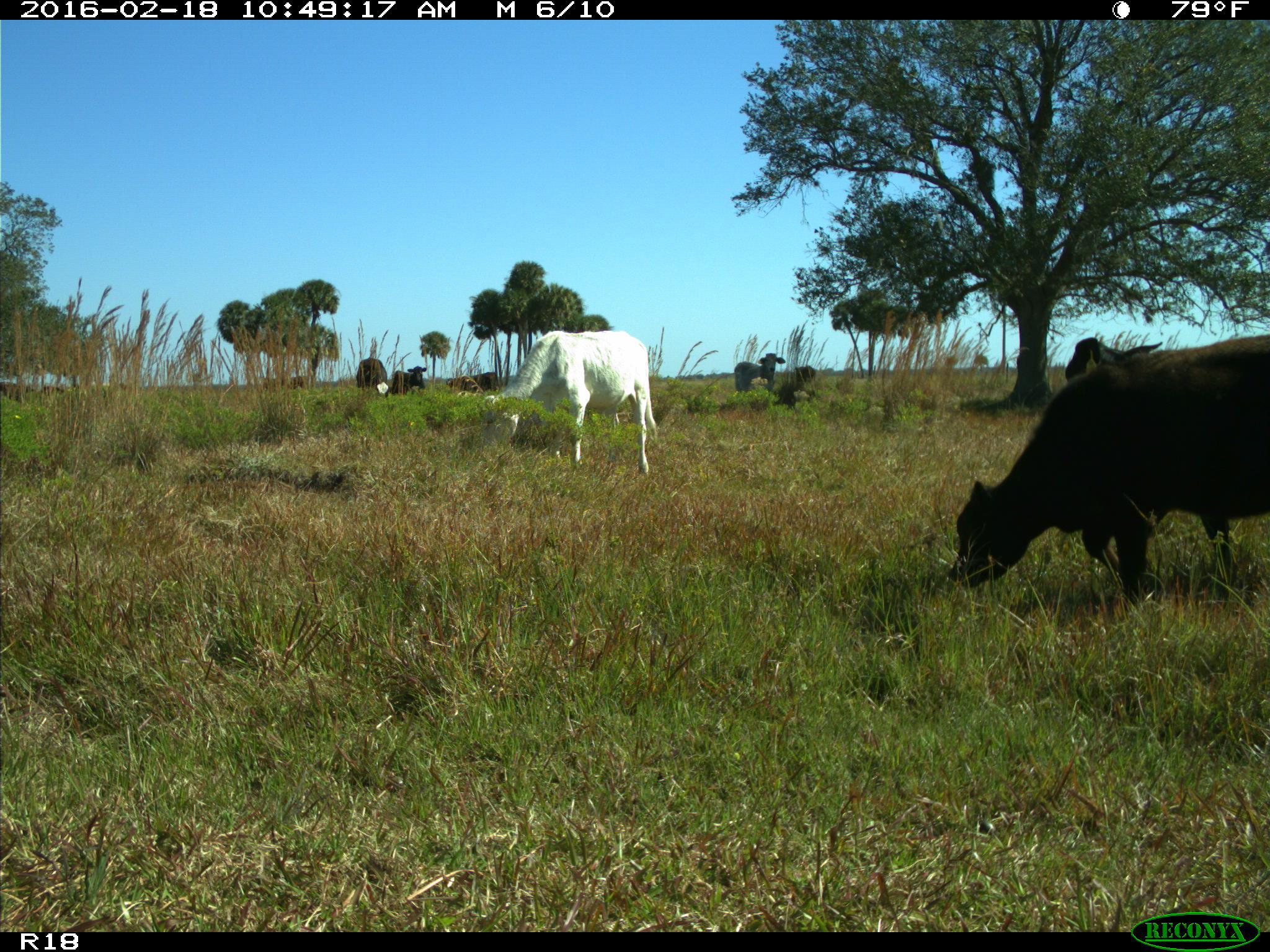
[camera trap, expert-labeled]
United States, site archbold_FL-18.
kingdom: Animalia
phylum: Chordata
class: Mammalia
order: Artiodactyla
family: Bovidae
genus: Bos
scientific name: Bos taurus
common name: domestic cow